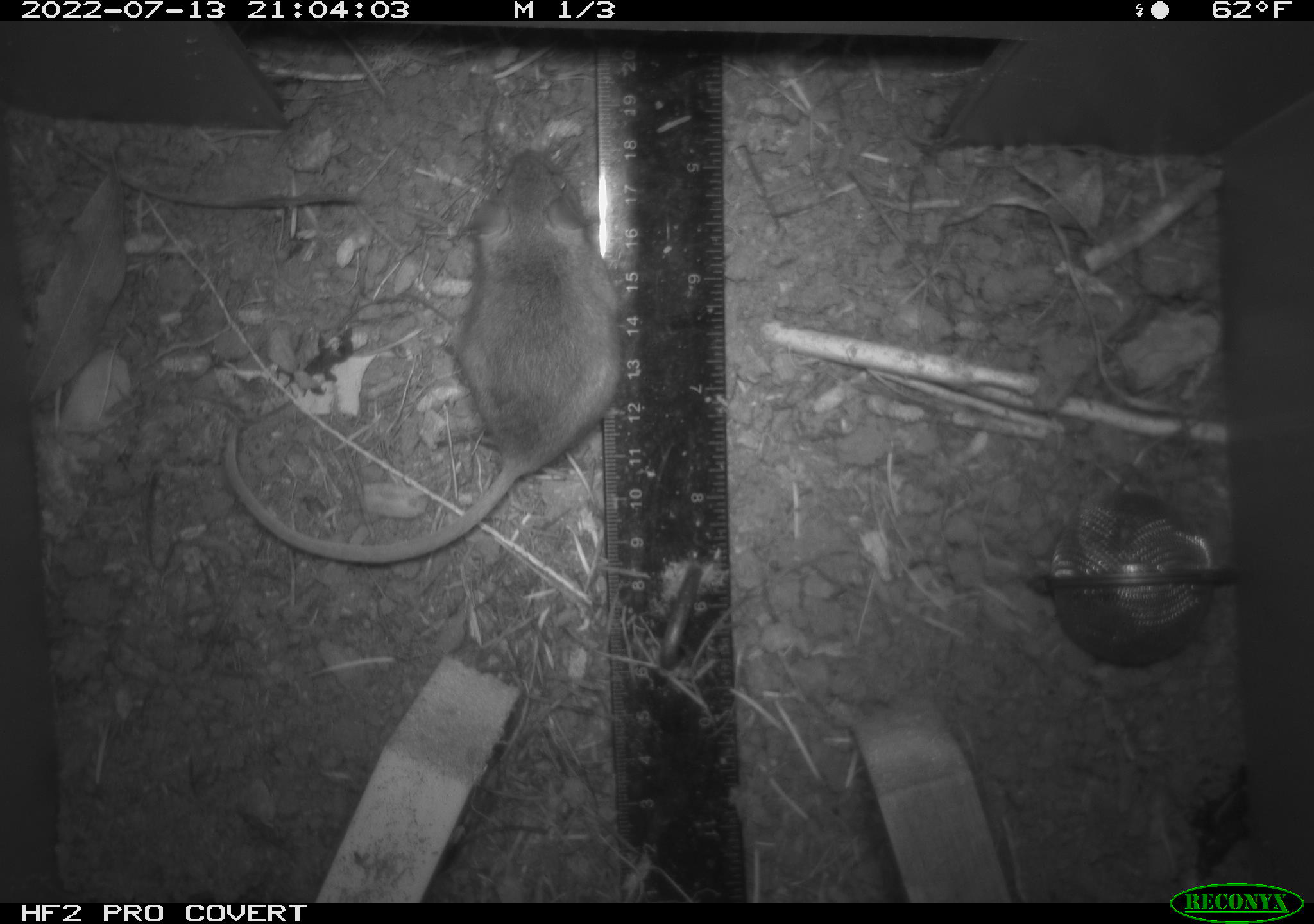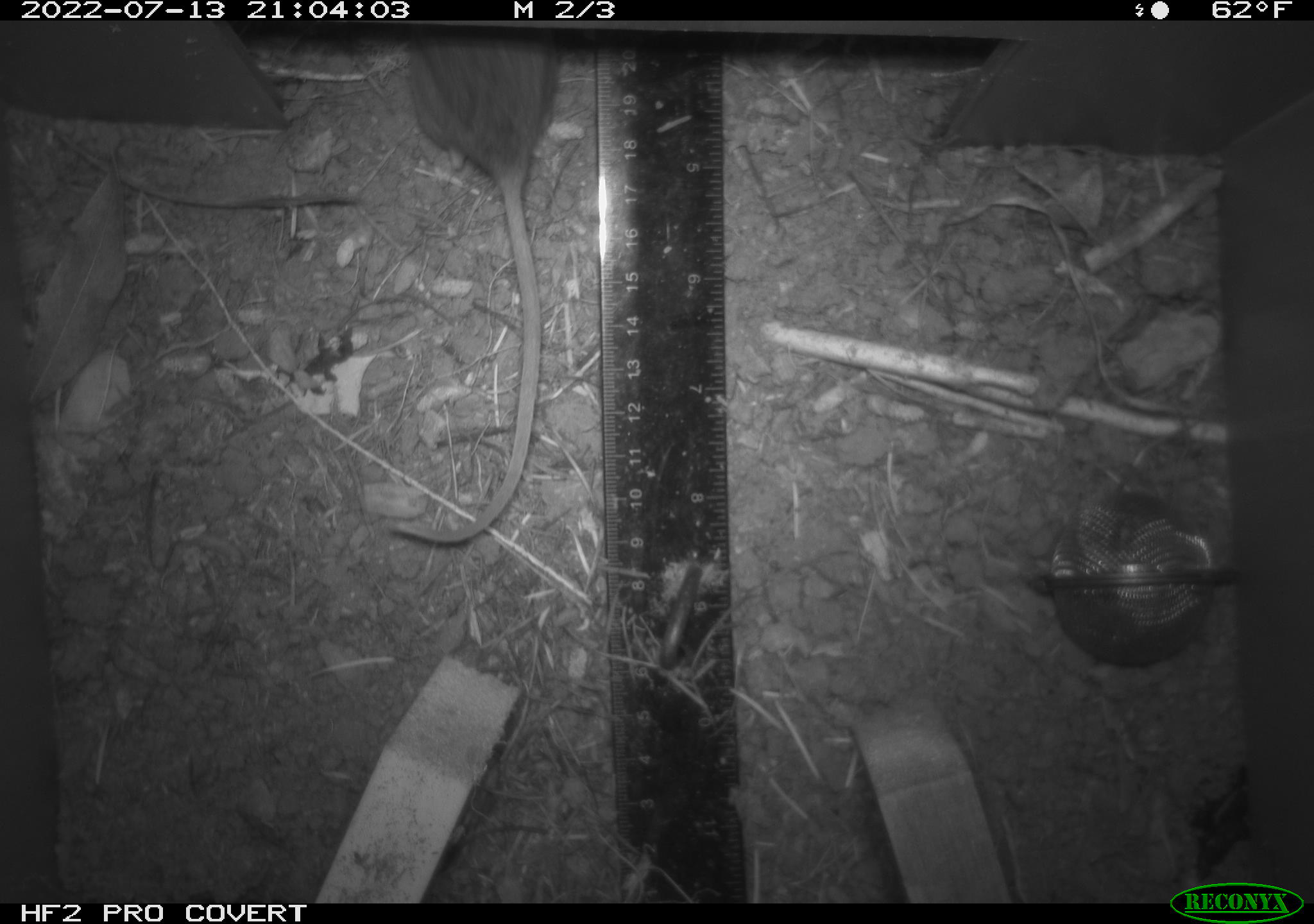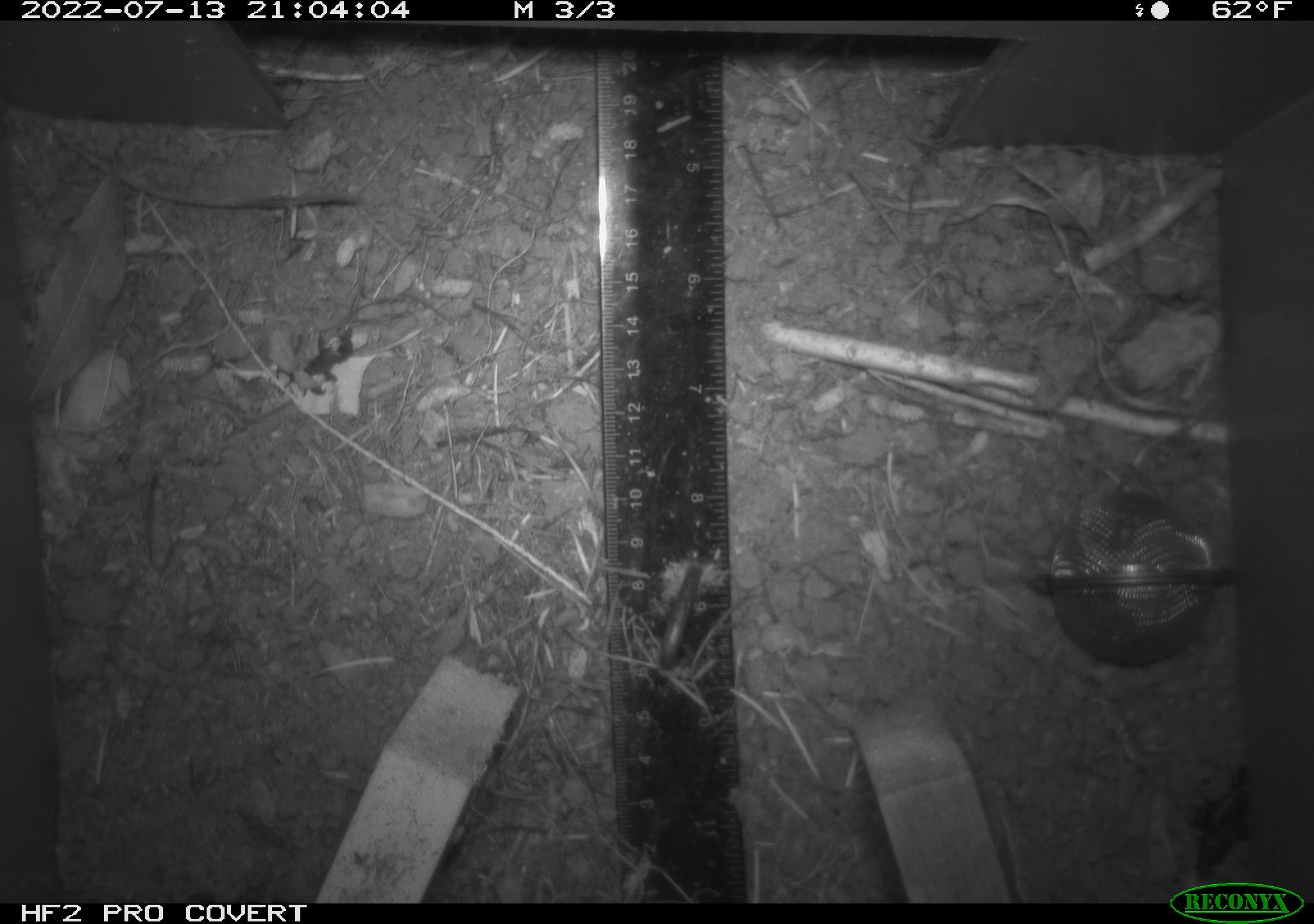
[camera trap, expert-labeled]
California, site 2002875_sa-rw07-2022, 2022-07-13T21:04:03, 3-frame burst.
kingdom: Animalia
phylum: Chordata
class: Mammalia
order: Rodentia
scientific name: Rodentia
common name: mouse species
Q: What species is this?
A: Mouse species (Rodentia).